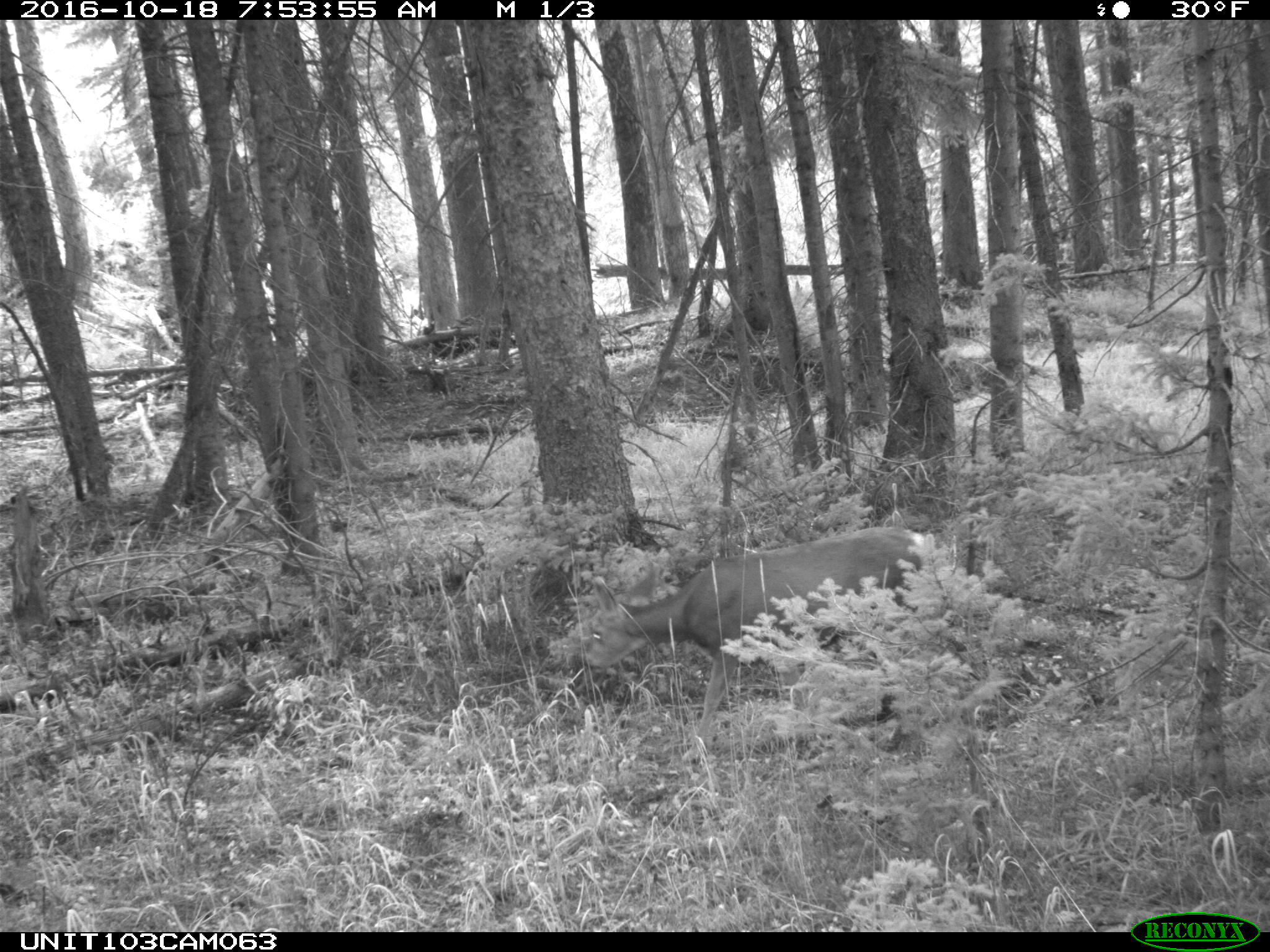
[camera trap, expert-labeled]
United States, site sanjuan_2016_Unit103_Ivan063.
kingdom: Animalia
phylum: Chordata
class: Mammalia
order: Artiodactyla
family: Cervidae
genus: Odocoileus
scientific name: Odocoileus hemionus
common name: mule deer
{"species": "Odocoileus hemionus (mule deer)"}